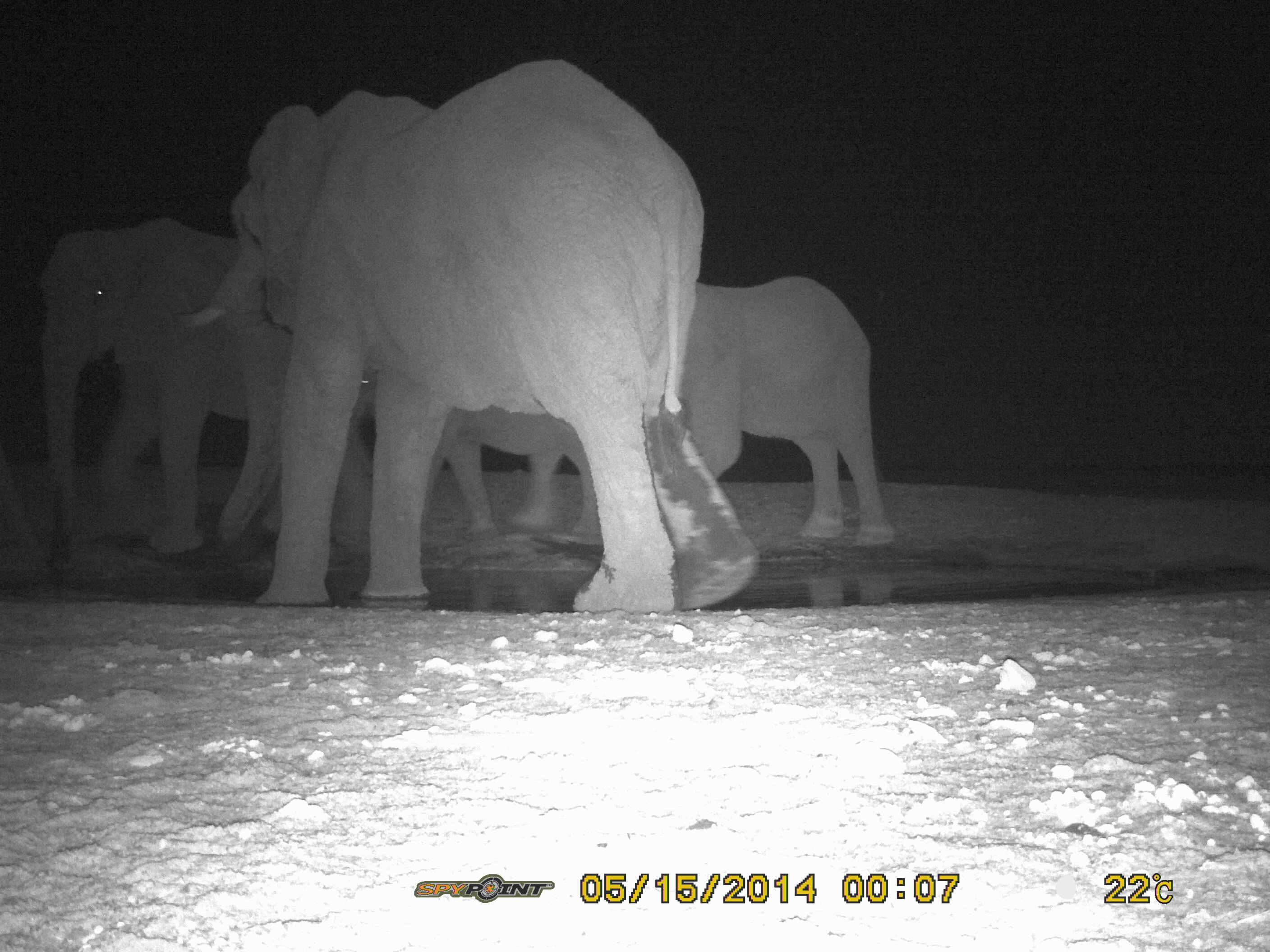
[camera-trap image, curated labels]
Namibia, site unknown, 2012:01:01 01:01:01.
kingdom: Animalia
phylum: Chordata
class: Mammalia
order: Proboscidea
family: Elephantidae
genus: Loxodonta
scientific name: Loxodonta africana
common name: african elephant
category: loxodanta africana